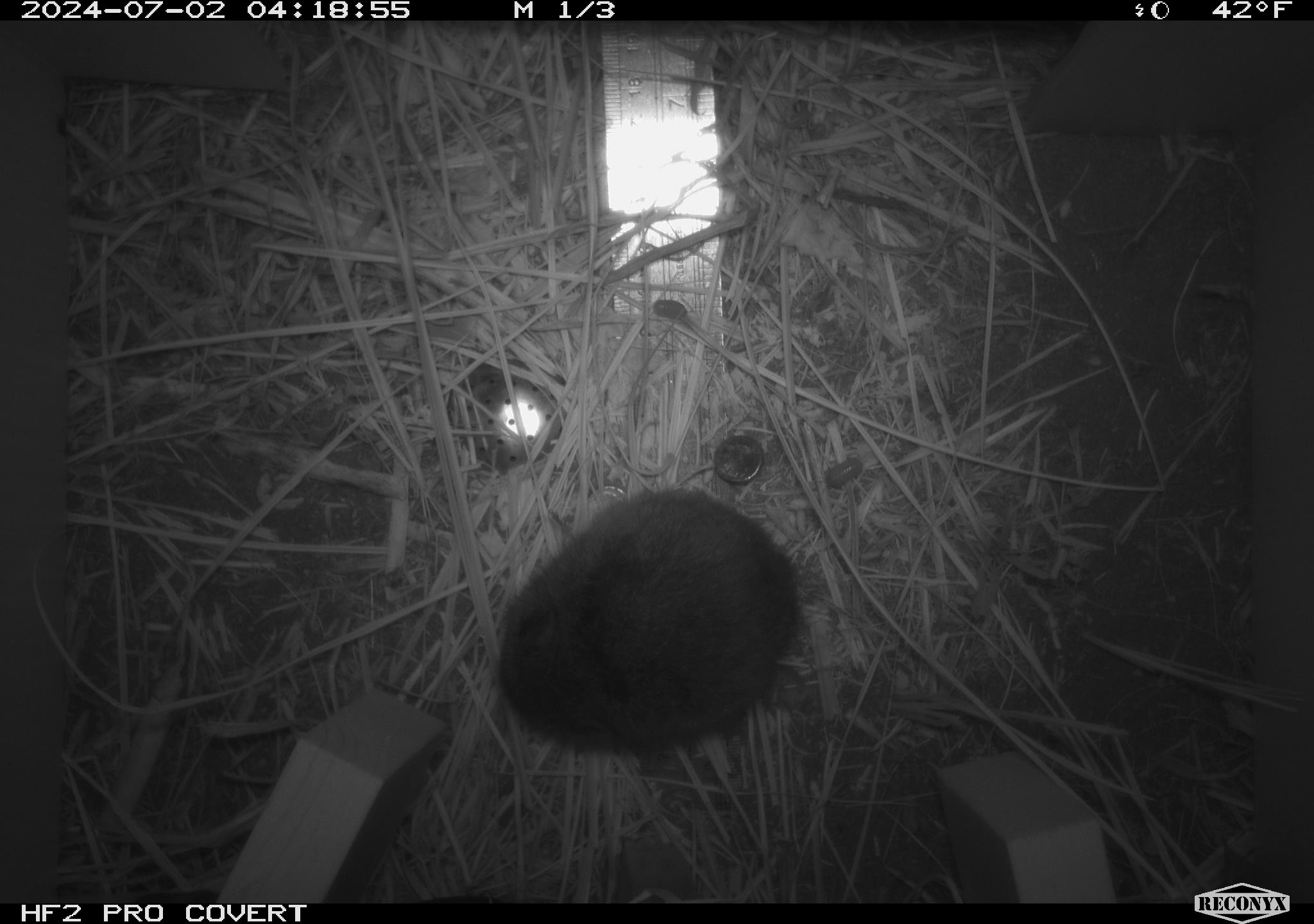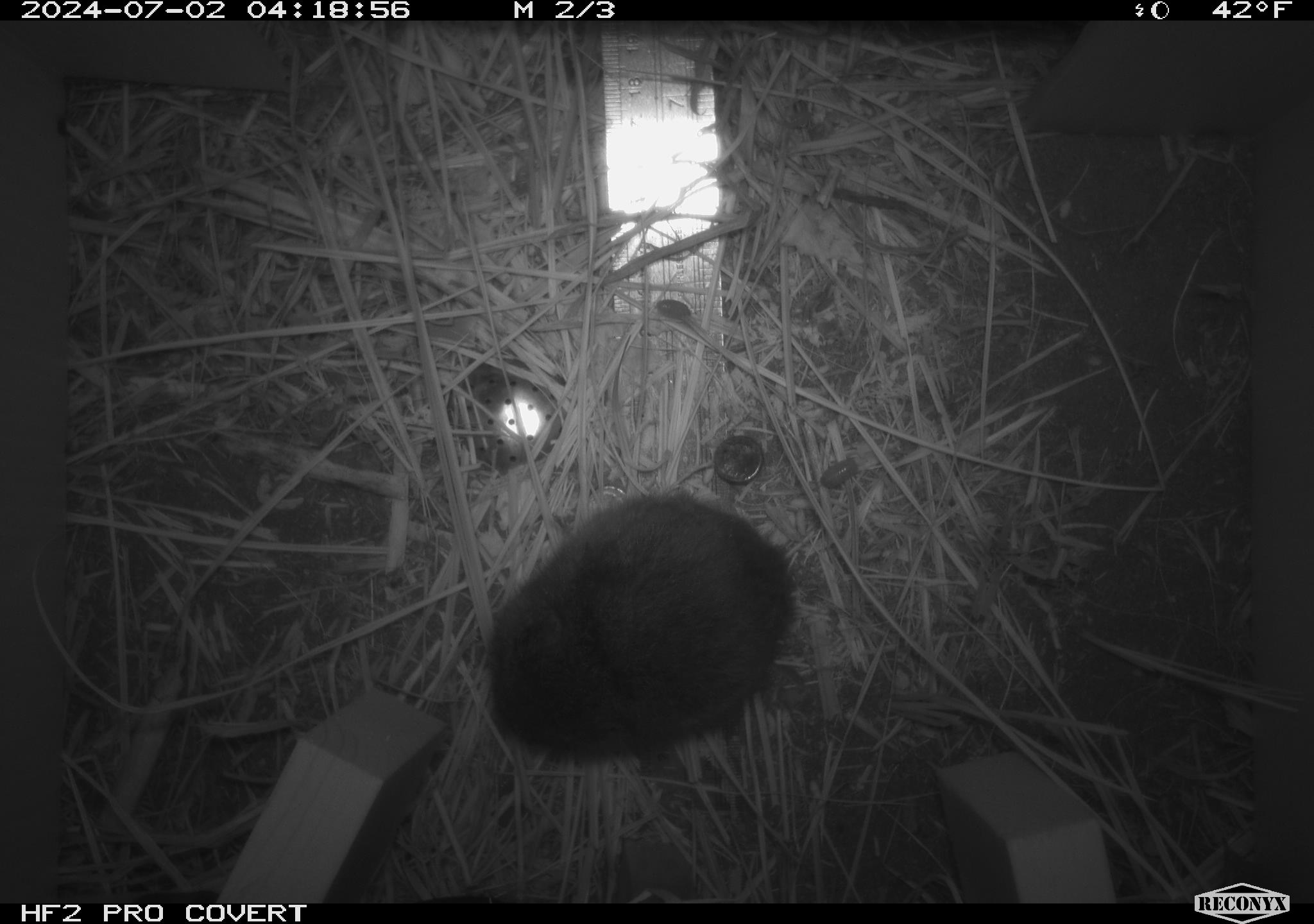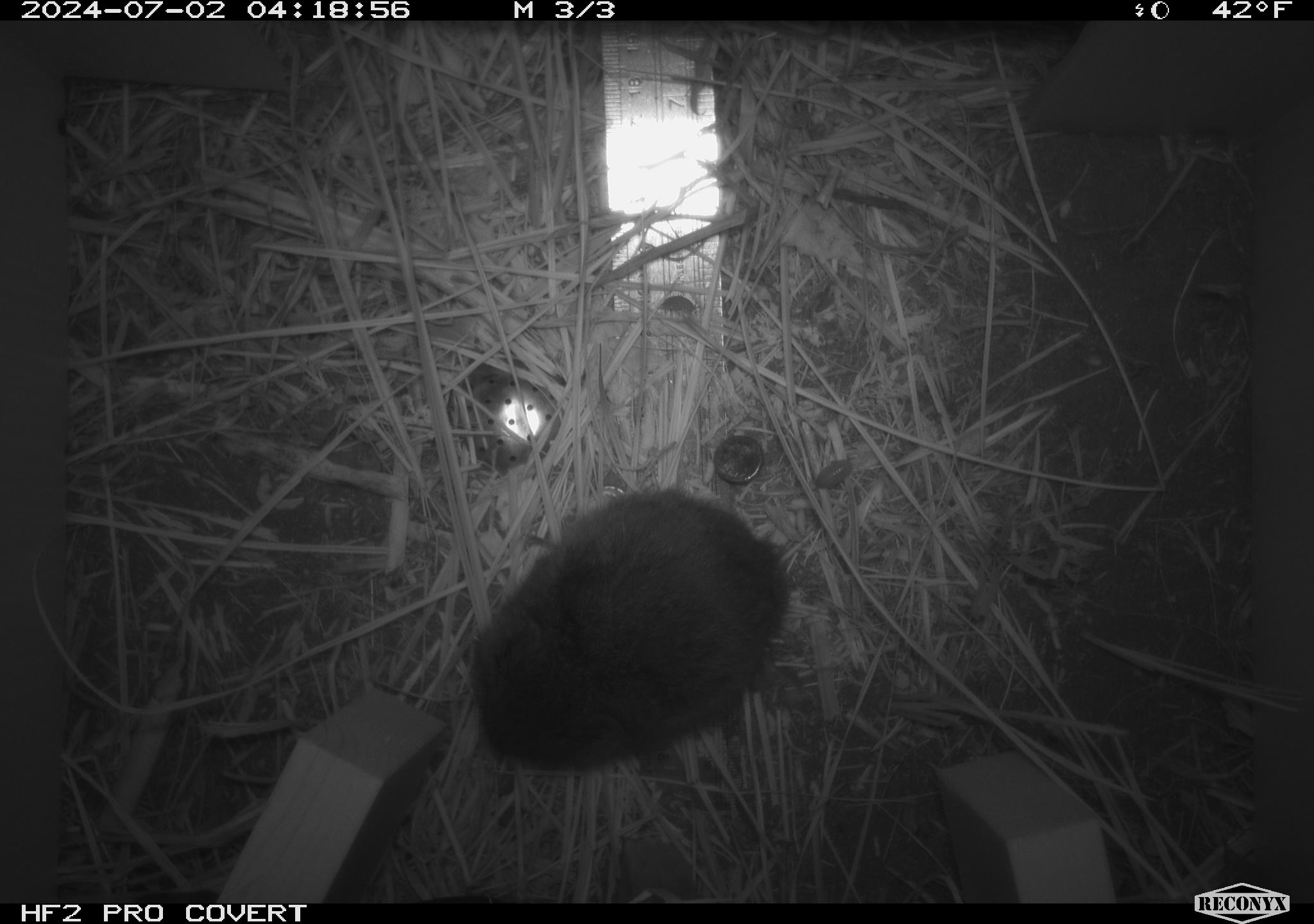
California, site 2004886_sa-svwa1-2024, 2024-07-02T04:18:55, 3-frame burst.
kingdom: Animalia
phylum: Chordata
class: Mammalia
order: Rodentia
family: Cricetidae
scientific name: Arvicolinae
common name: voles, lemmings, and muskrats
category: arvicolinae subfamily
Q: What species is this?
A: Arvicolinae subfamily (voles, lemmings, and muskrats) (Arvicolinae).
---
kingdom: Animalia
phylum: Arthropoda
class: Malacostraca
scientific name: Malacostraca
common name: amphipods, crabs, isopods, krill, lobsters and shrimps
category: malacostracan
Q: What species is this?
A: Malacostracan (amphipods, crabs, isopods, krill, lobsters and shrimps) (Malacostraca).